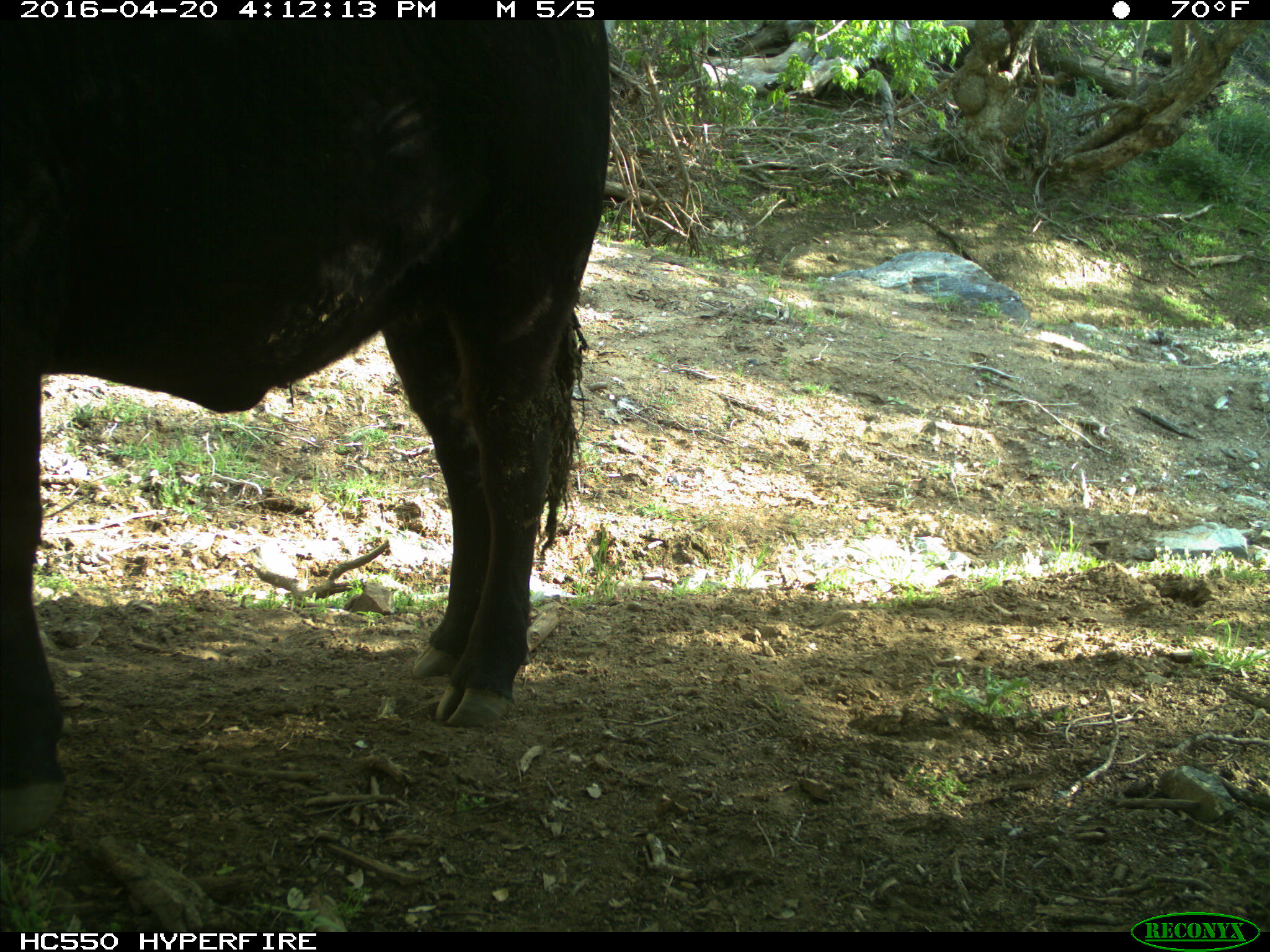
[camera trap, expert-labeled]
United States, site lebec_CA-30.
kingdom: Animalia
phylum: Chordata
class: Mammalia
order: Artiodactyla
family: Bovidae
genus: Bos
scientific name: Bos taurus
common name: domestic cow